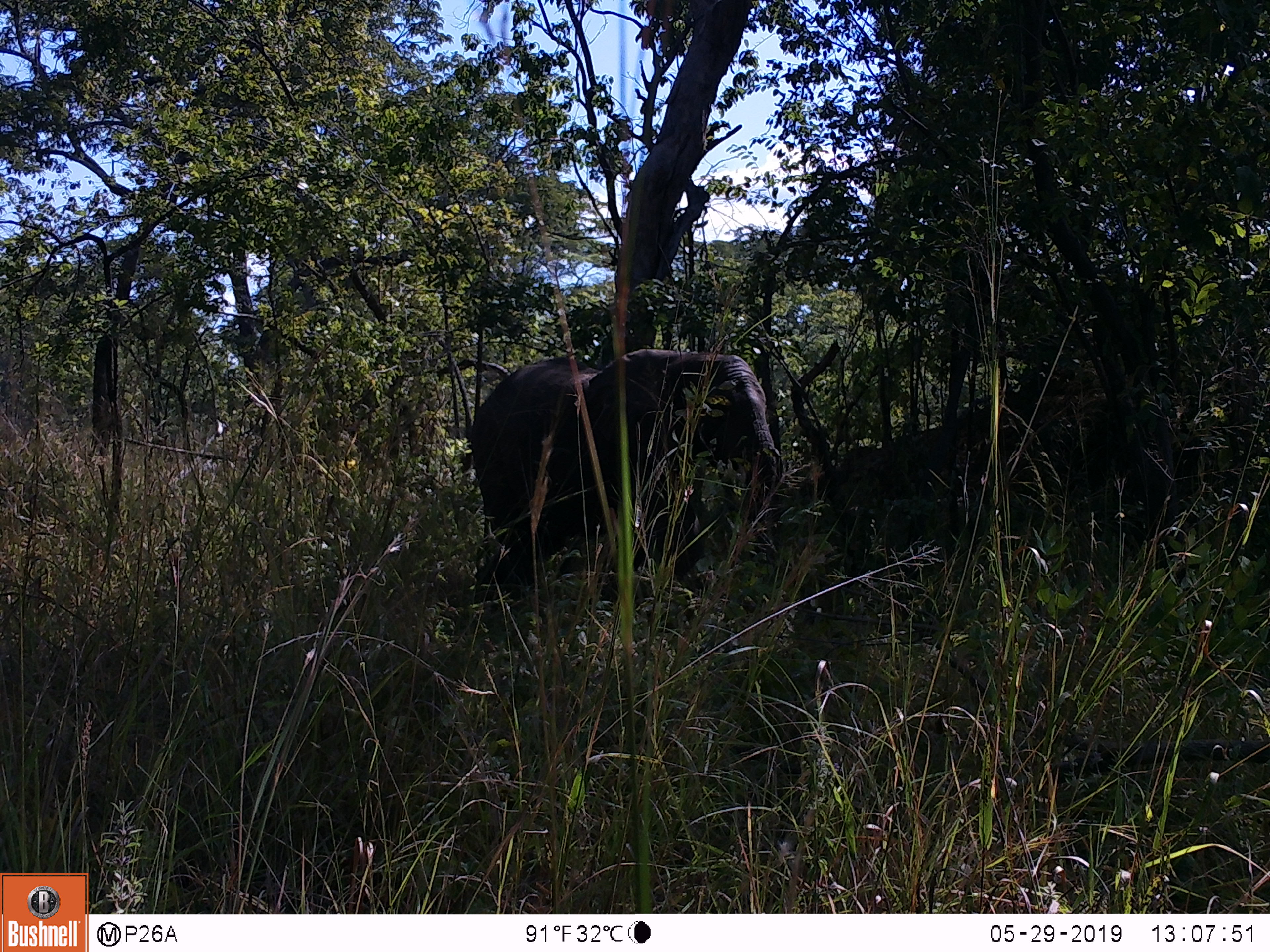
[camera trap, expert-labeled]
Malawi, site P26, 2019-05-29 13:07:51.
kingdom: Animalia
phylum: Chordata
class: Mammalia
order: Proboscidea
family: Elephantidae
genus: Loxodonta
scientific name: Loxodonta africana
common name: african savanna elephant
African savanna elephant (Loxodonta africana), count 1.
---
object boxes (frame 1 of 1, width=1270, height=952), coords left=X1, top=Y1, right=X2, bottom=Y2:
african savanna elephant: left=428, top=349, right=791, bottom=637